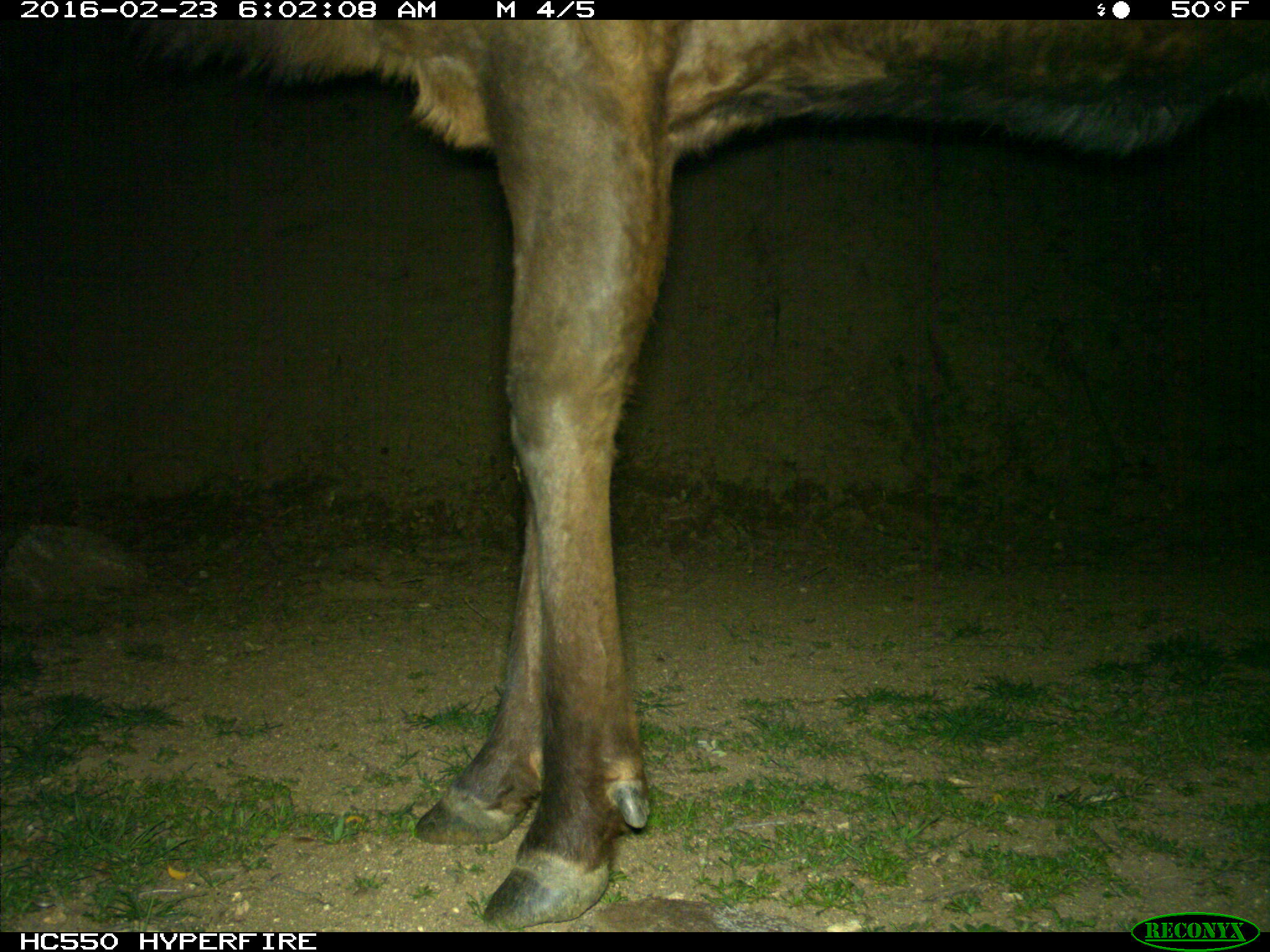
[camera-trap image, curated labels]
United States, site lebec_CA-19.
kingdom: Animalia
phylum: Chordata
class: Mammalia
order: Artiodactyla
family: Cervidae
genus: Cervus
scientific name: Cervus canadensis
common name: elk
Cervus canadensis (elk).